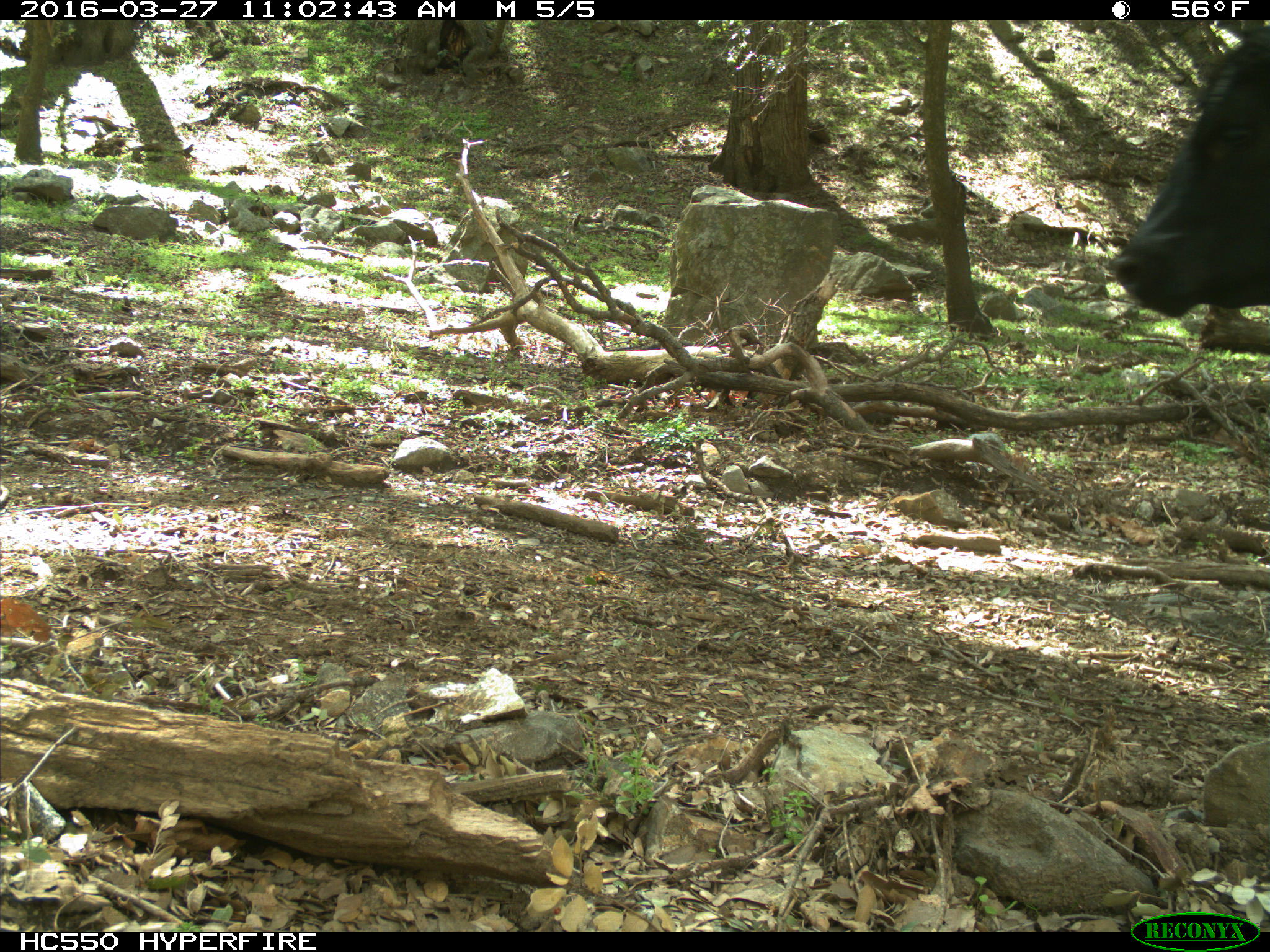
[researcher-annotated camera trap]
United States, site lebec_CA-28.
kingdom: Animalia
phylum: Chordata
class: Mammalia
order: Artiodactyla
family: Bovidae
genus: Bos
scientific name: Bos taurus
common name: domestic cow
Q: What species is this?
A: Bos taurus (domestic cow).